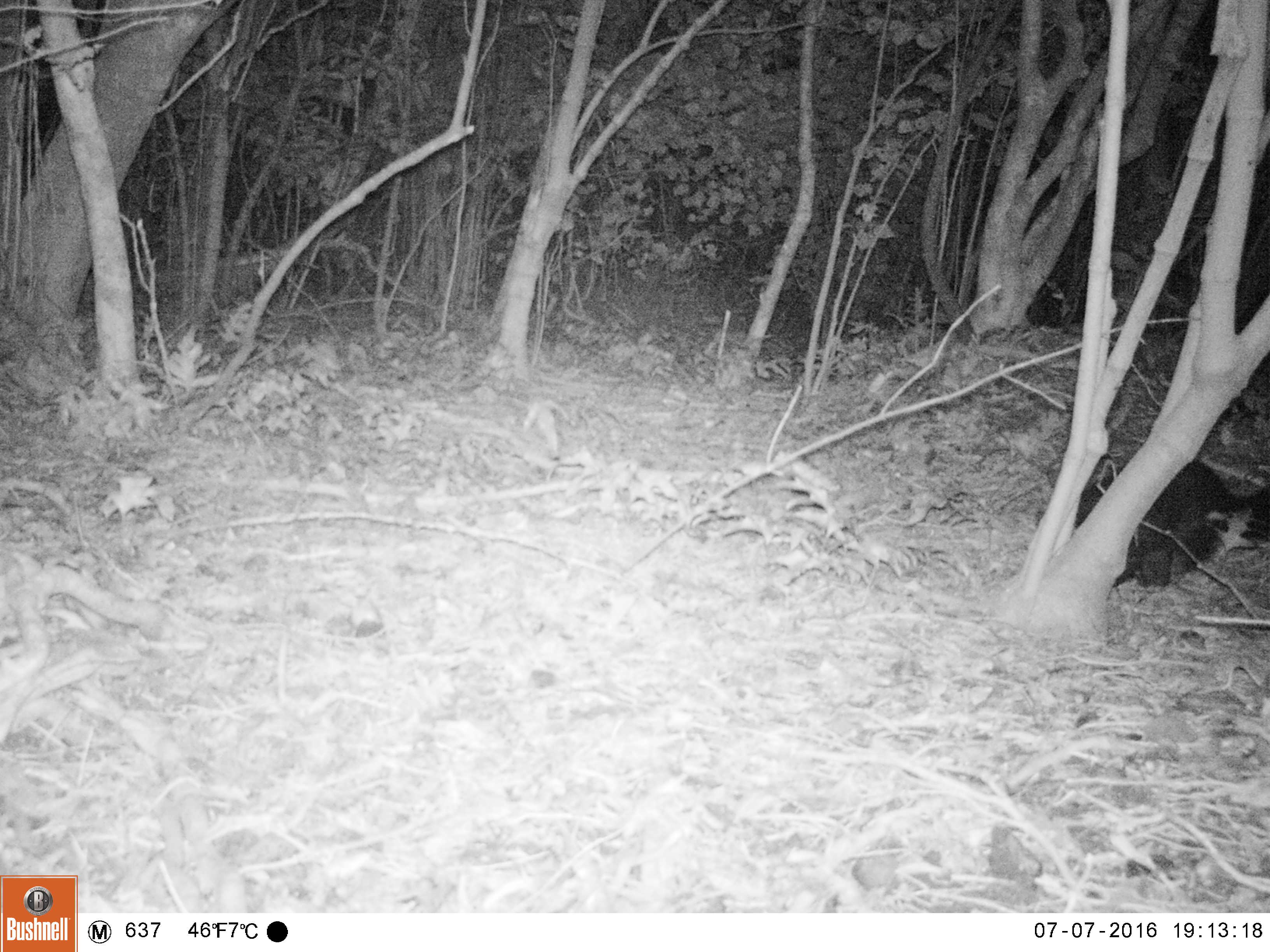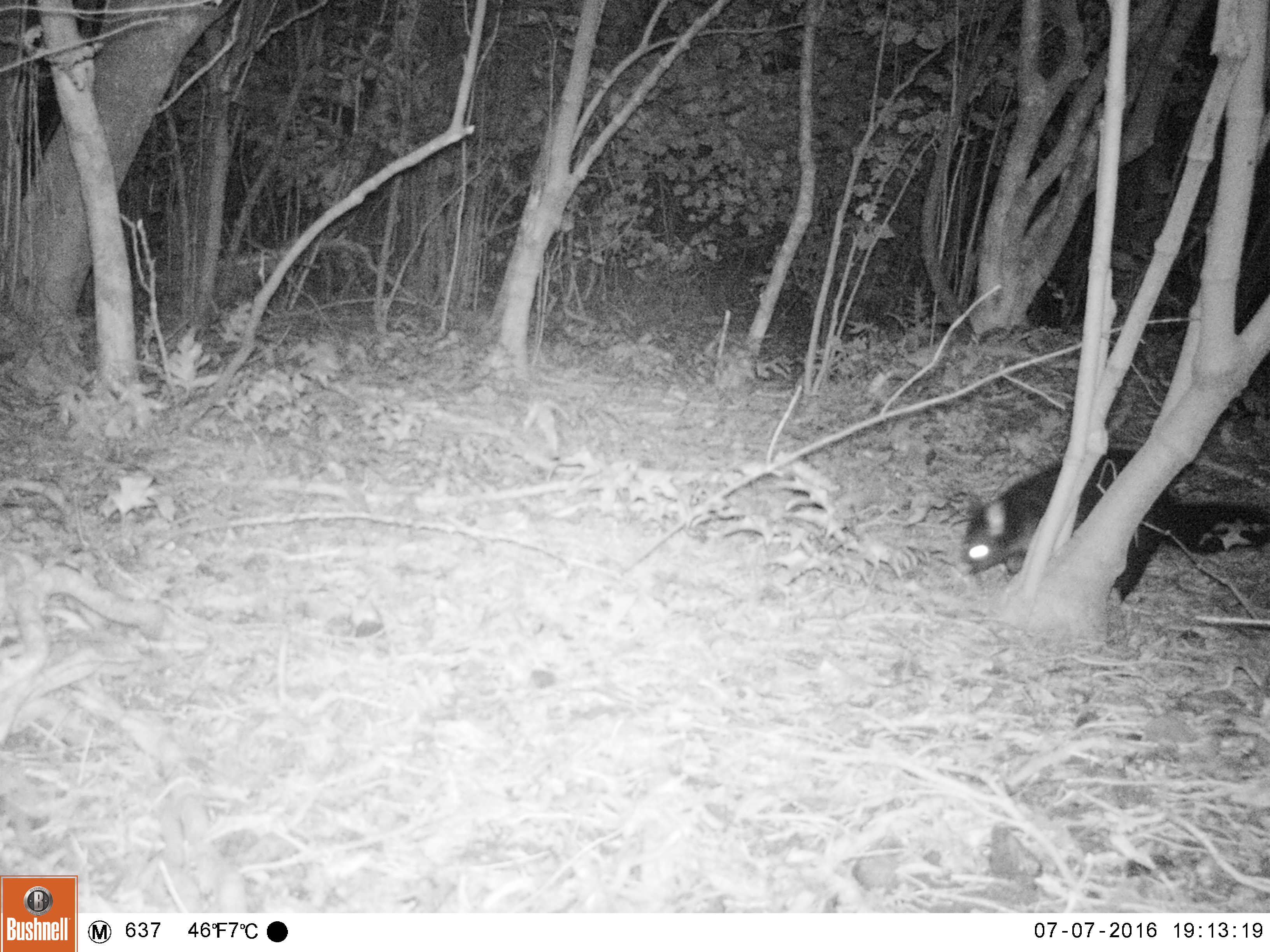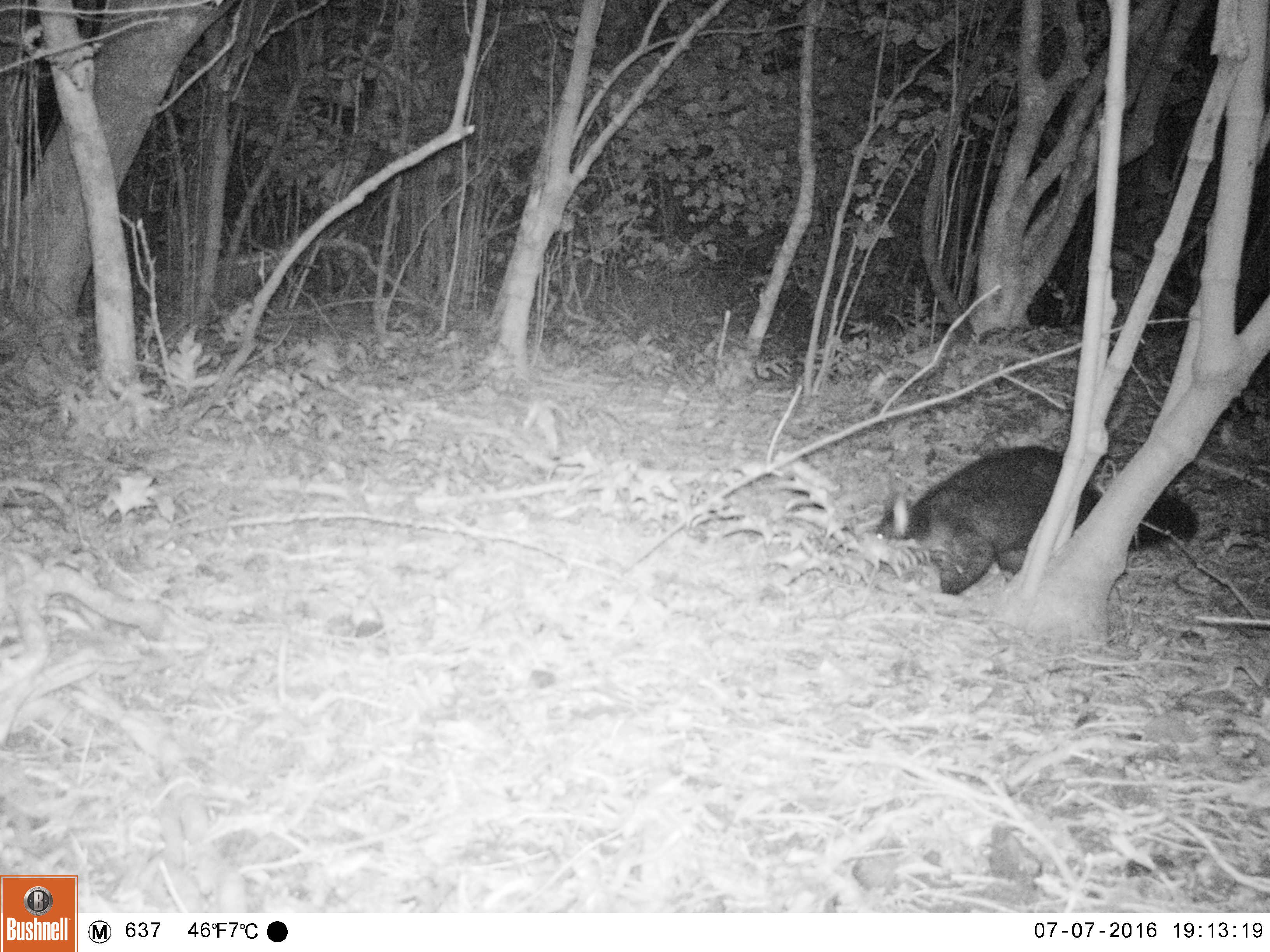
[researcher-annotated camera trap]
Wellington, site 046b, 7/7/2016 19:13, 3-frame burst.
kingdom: Animalia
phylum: Chordata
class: Mammalia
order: Didelphimorphia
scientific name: Didelphimorphia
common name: possum